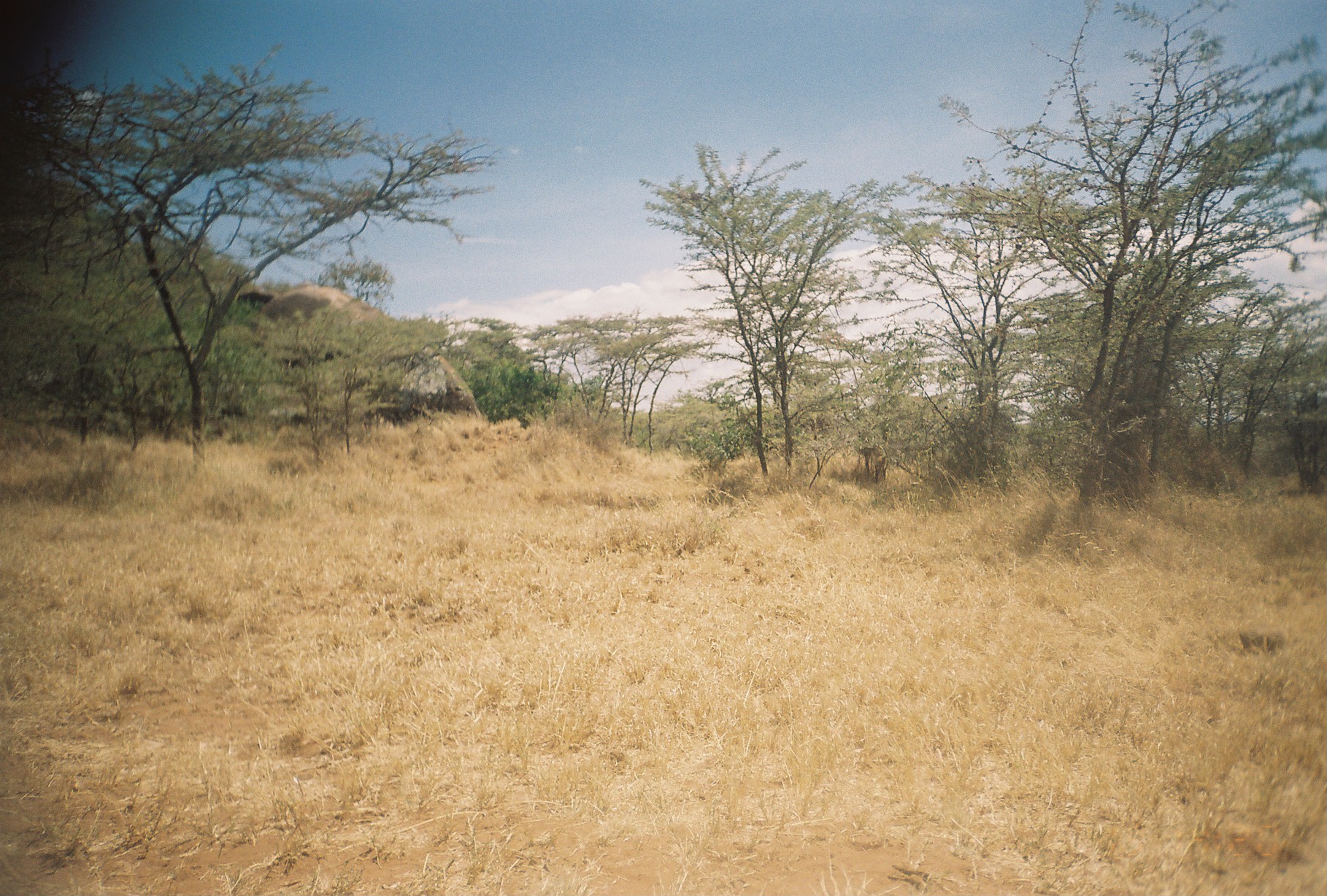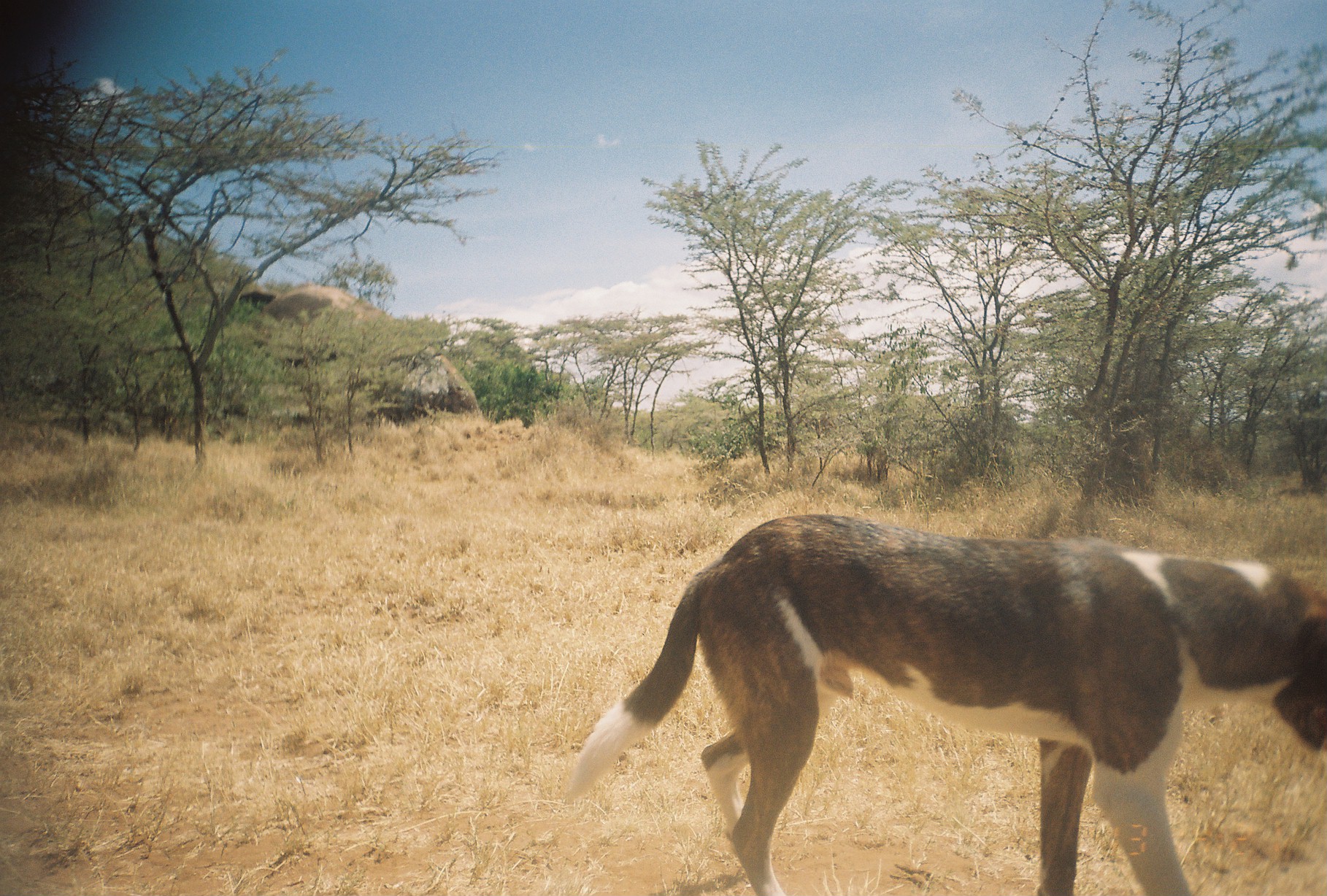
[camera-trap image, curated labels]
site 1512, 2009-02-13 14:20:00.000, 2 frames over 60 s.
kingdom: Animalia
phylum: Chordata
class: Mammalia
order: Carnivora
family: Canidae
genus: Canis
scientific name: Canis familiaris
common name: domestic dog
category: canis lupus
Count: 1.